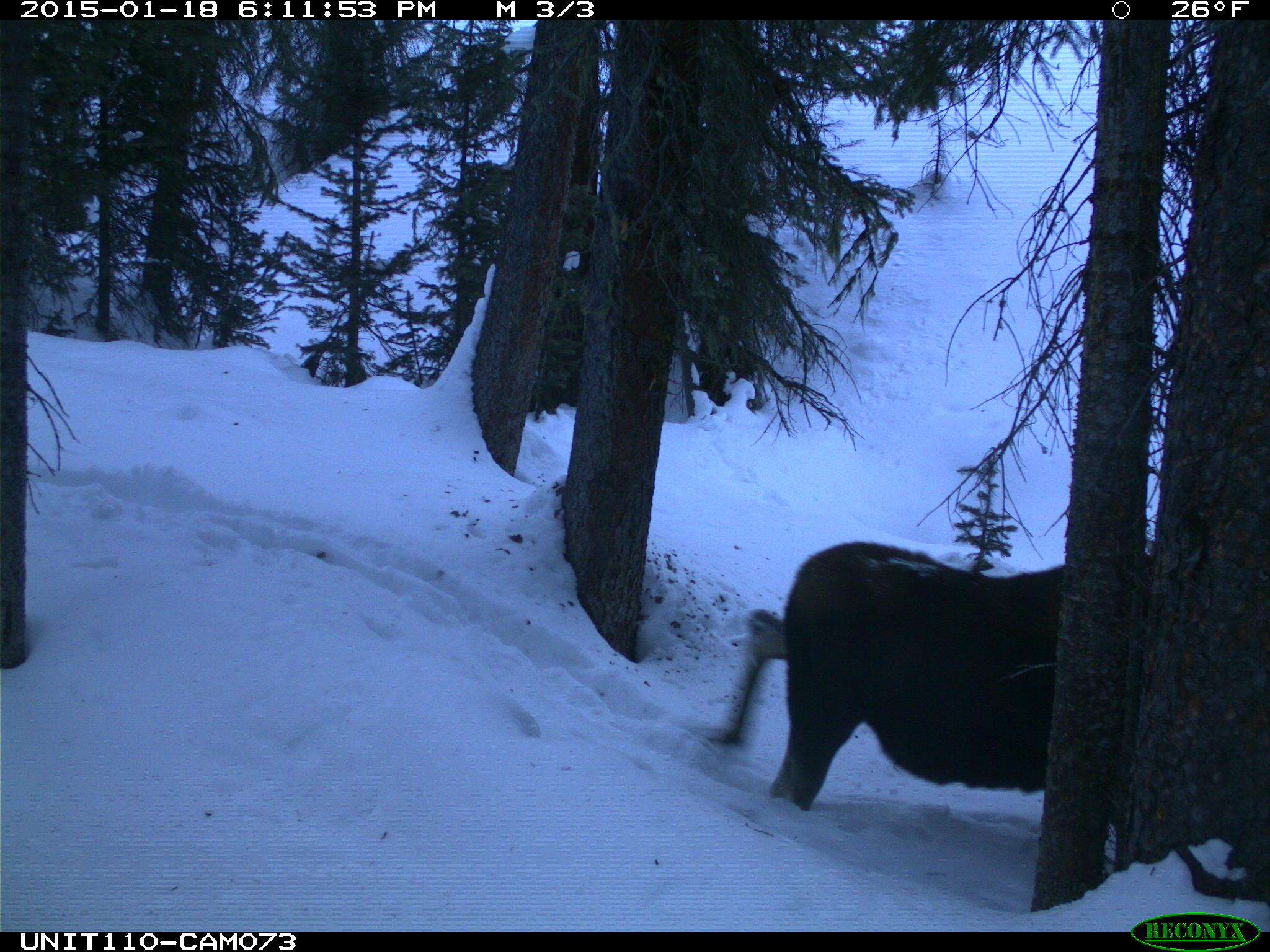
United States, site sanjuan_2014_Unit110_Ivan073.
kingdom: Animalia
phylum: Chordata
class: Mammalia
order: Artiodactyla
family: Cervidae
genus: Alces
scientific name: Alces alces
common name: moose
Alces alces (moose).